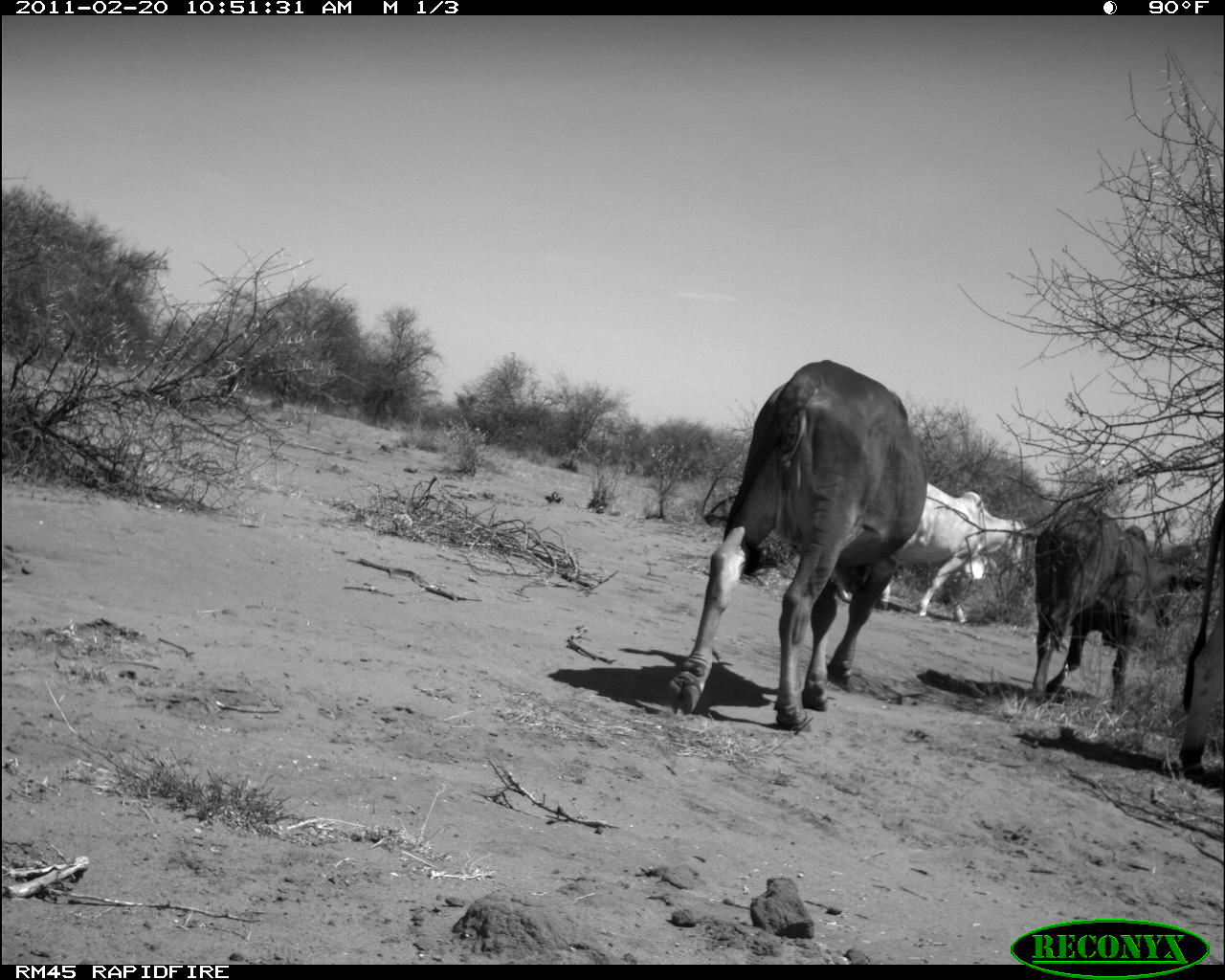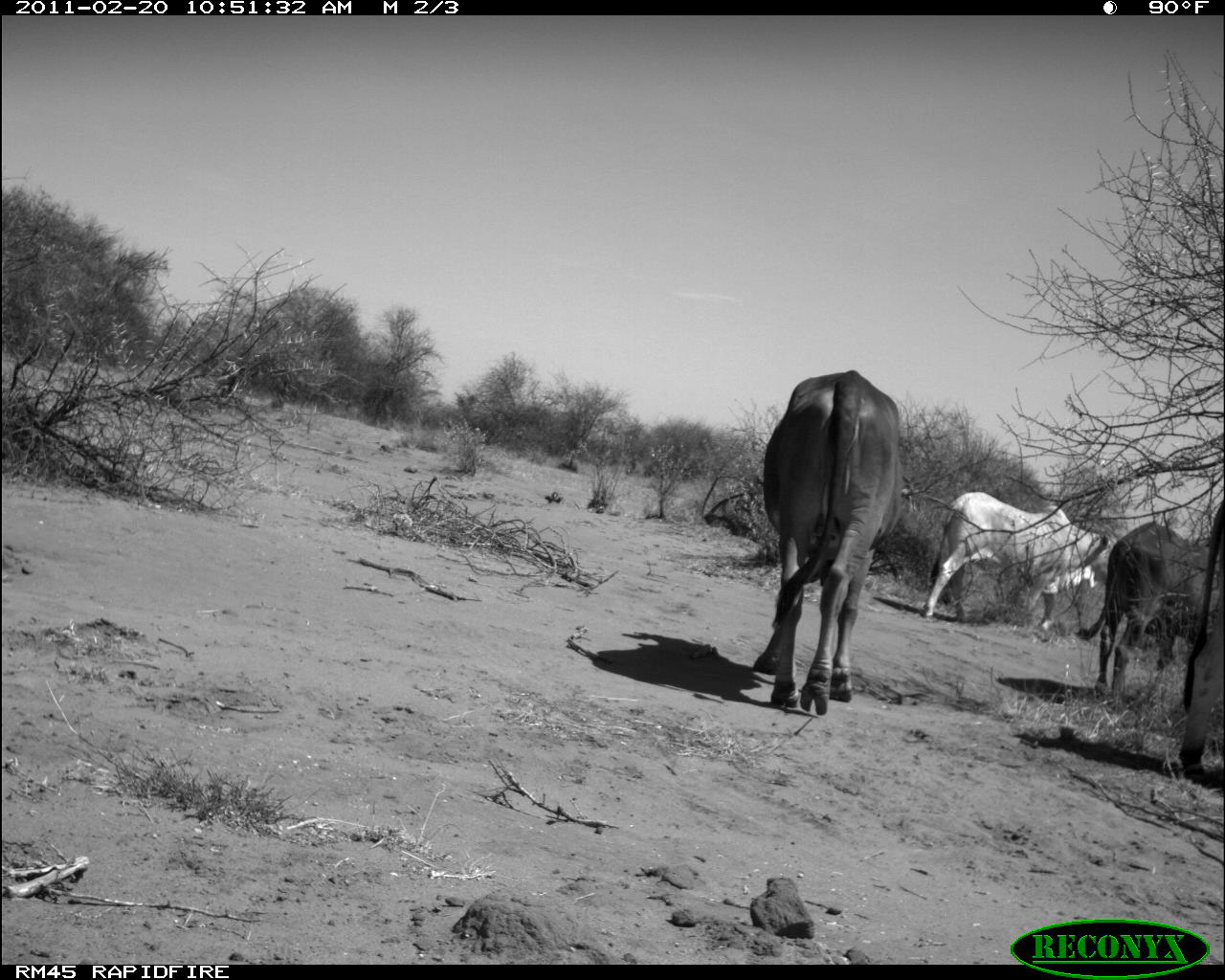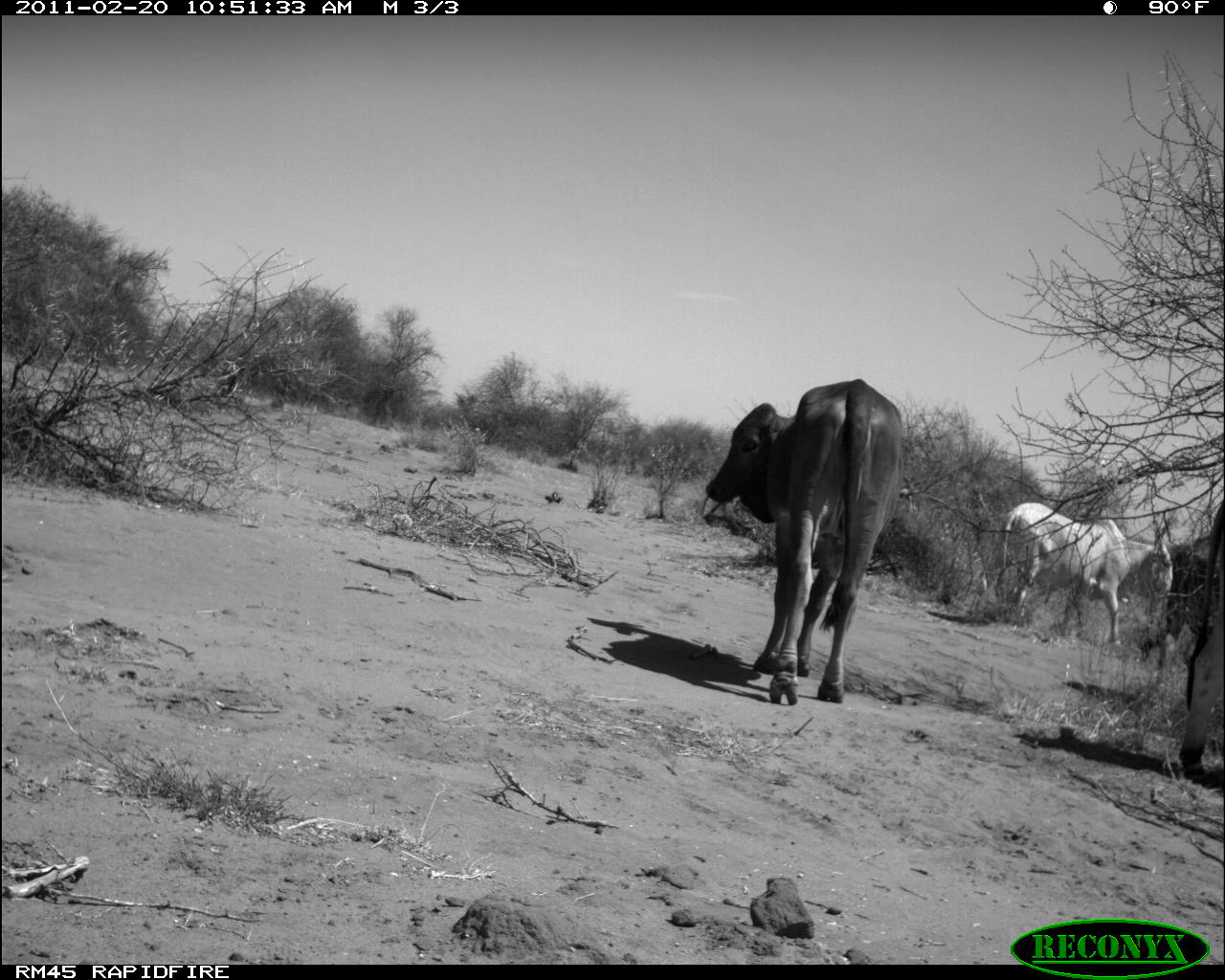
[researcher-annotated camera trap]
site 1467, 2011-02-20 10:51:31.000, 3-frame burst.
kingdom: Animalia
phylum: Chordata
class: Mammalia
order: Artiodactyla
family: Bovidae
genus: Bos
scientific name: Bos taurus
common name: domestic cattle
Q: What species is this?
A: Bos taurus (domestic cattle).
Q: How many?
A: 4.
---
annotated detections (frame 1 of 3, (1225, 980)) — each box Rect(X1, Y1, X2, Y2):
bos taurus: Rect(664, 356, 928, 734); Rect(1028, 502, 1202, 718); Rect(869, 478, 1026, 624); Rect(1179, 492, 1225, 776)